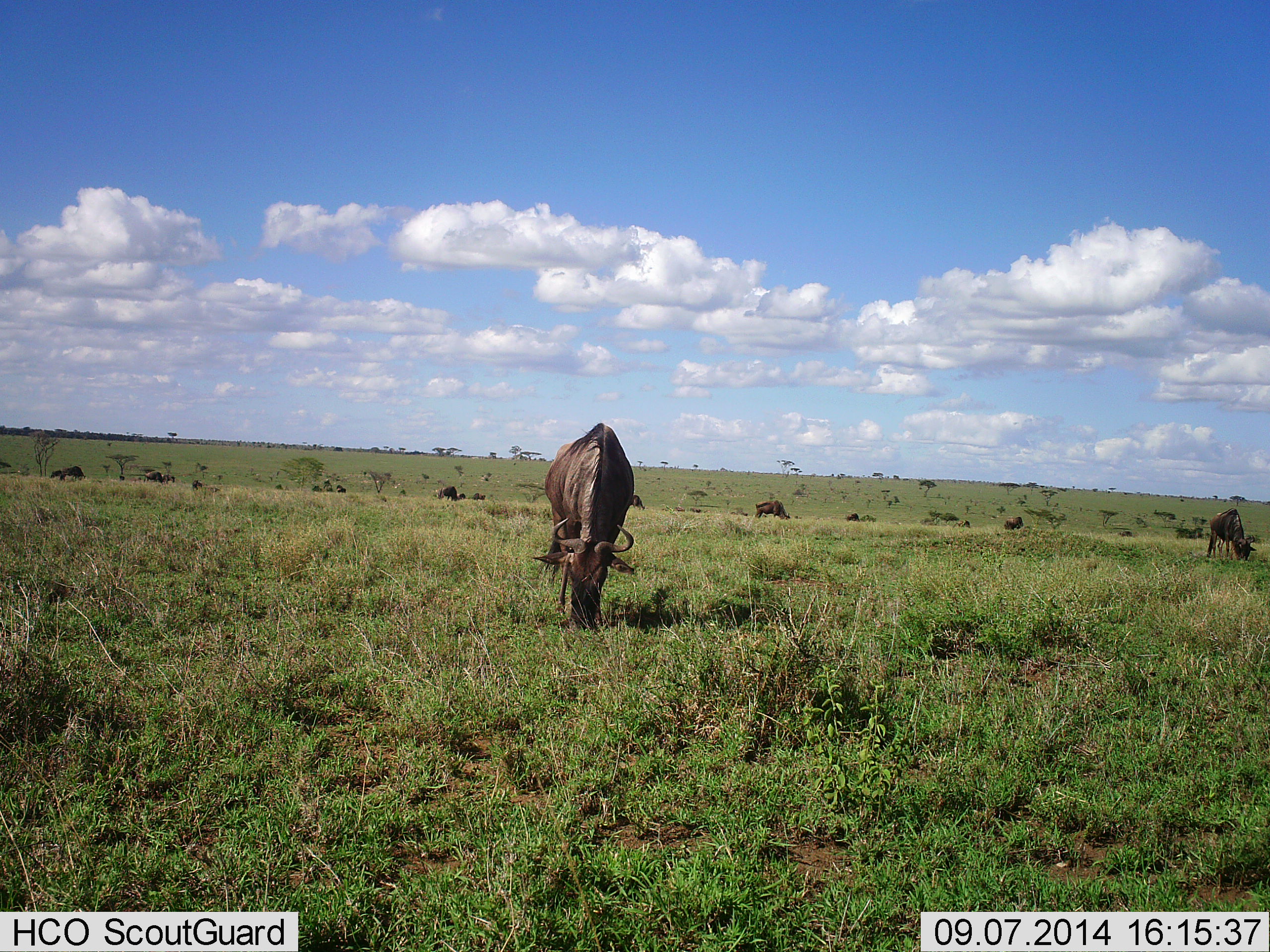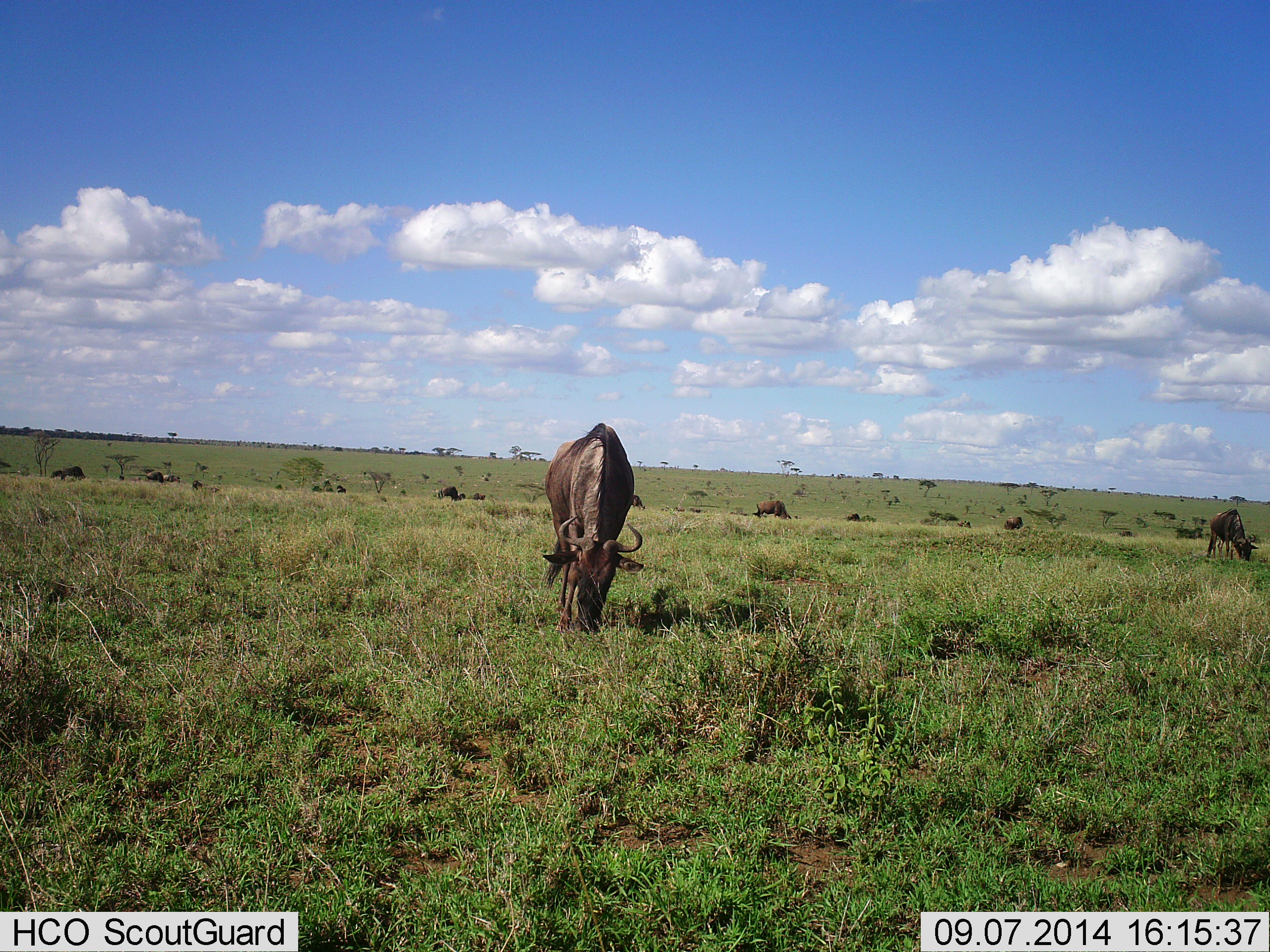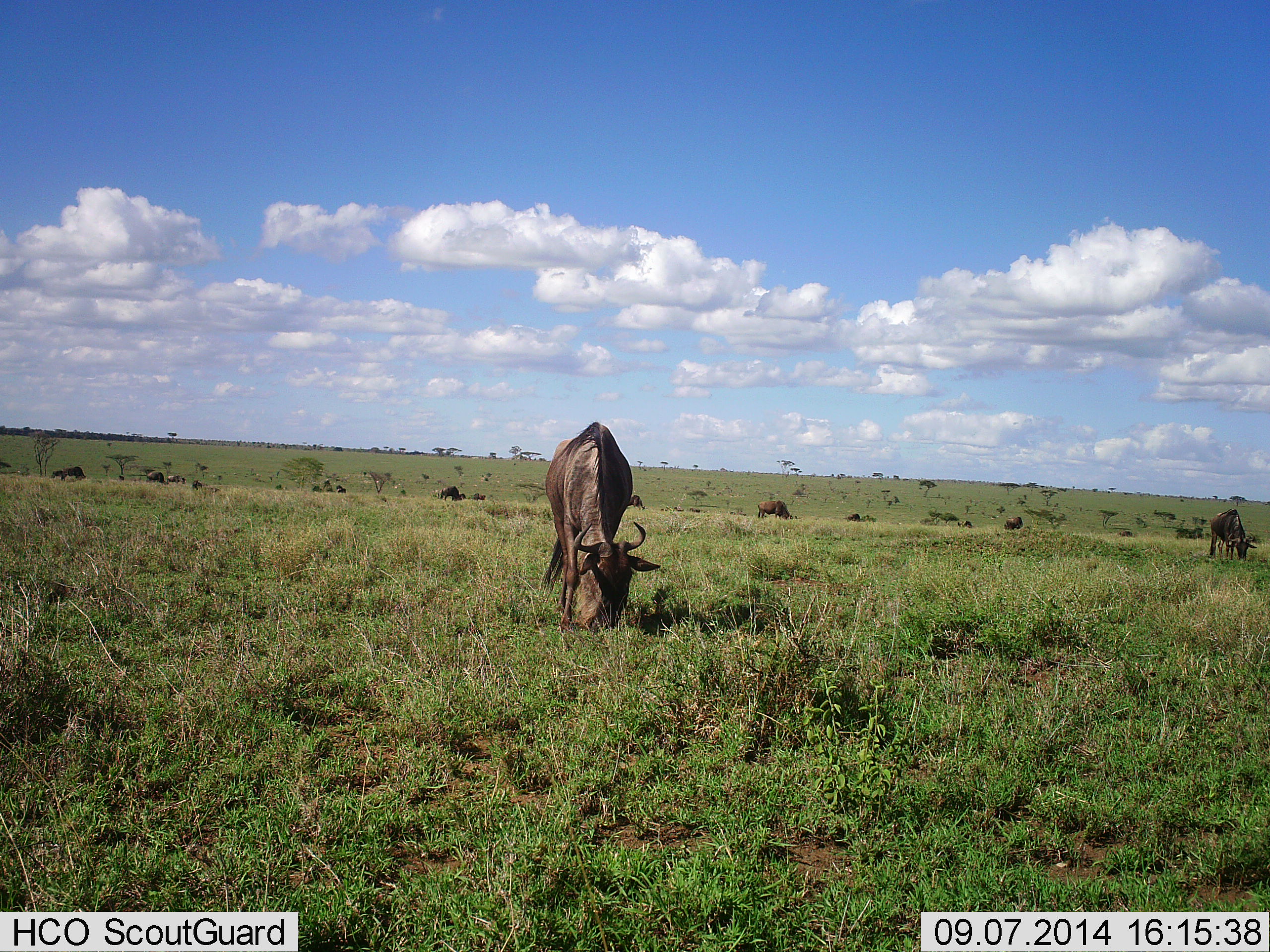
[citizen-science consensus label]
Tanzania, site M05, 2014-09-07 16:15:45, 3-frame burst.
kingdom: Animalia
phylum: Chordata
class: Mammalia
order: Artiodactyla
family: Bovidae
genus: Connochaetes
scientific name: Connochaetes taurinus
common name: blue wildebeest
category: wildebeest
Wildebeest (blue wildebeest) (Connochaetes taurinus), count 11-50. Behavior (volunteer vote fractions): standing 30%, resting 0%, moving 10%, interacting 0%. Young present (vote fraction): 0%. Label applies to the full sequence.